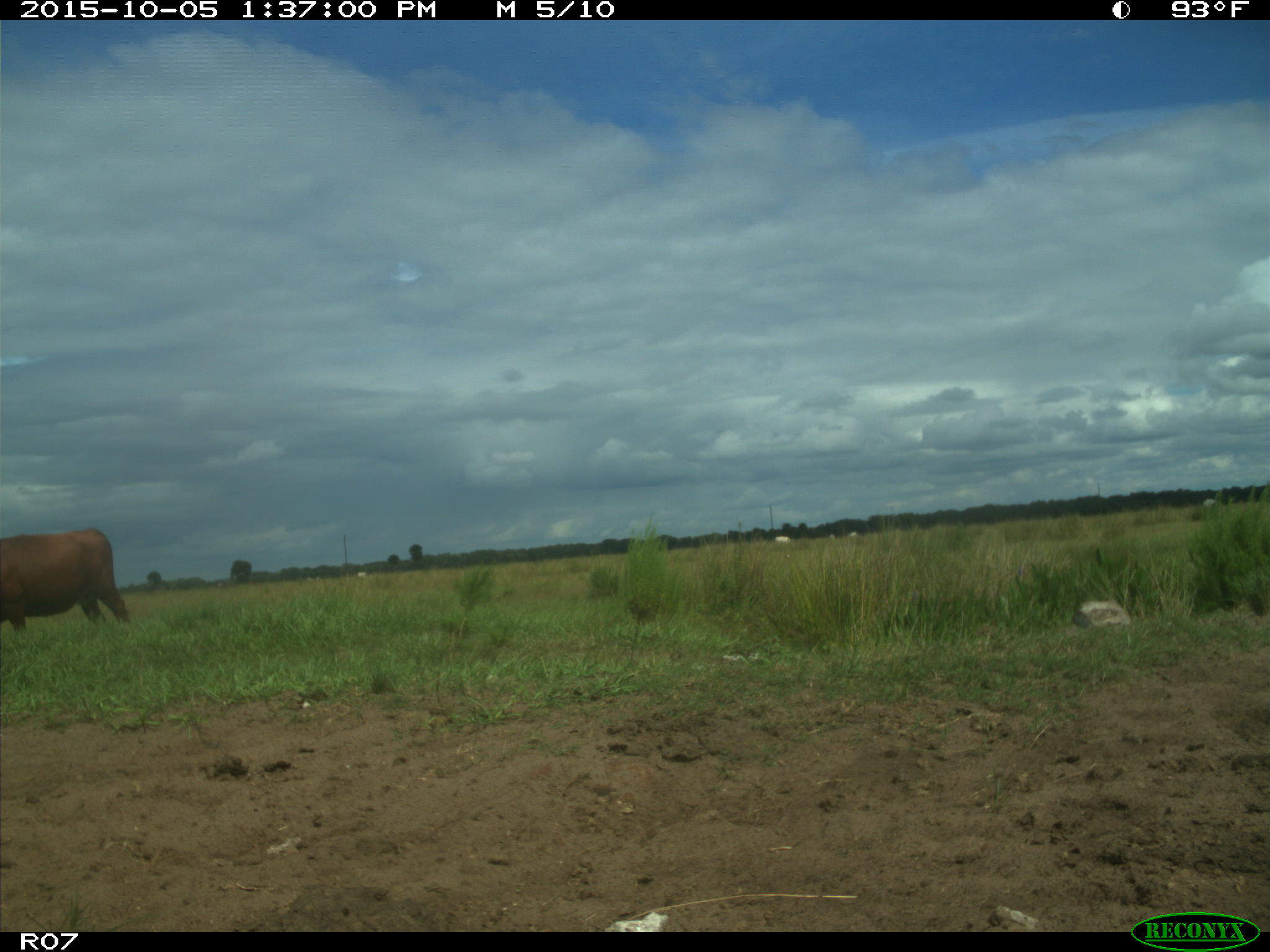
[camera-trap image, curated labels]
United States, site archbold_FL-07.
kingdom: Animalia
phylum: Chordata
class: Mammalia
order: Artiodactyla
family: Bovidae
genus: Bos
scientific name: Bos taurus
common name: domestic cow